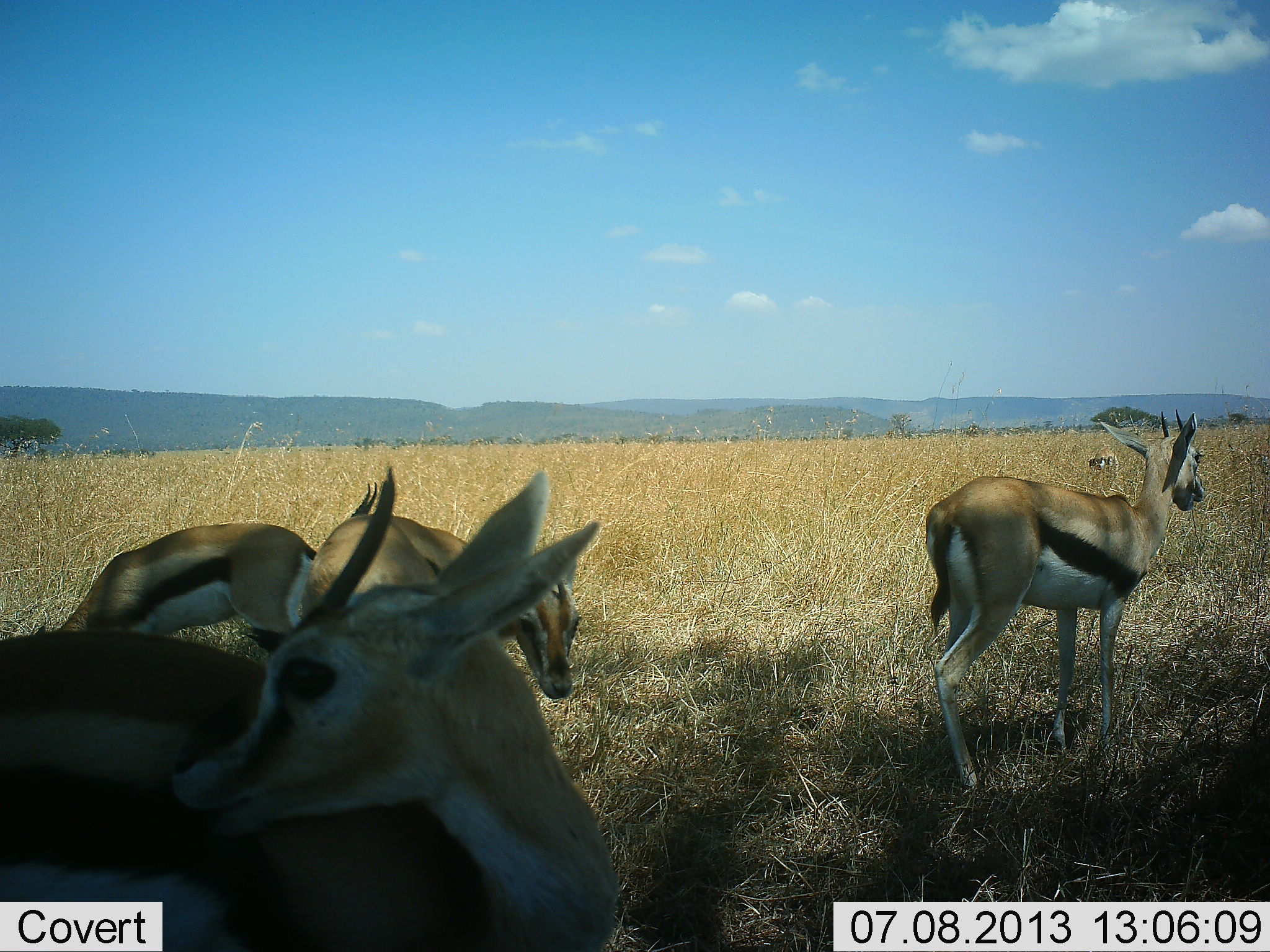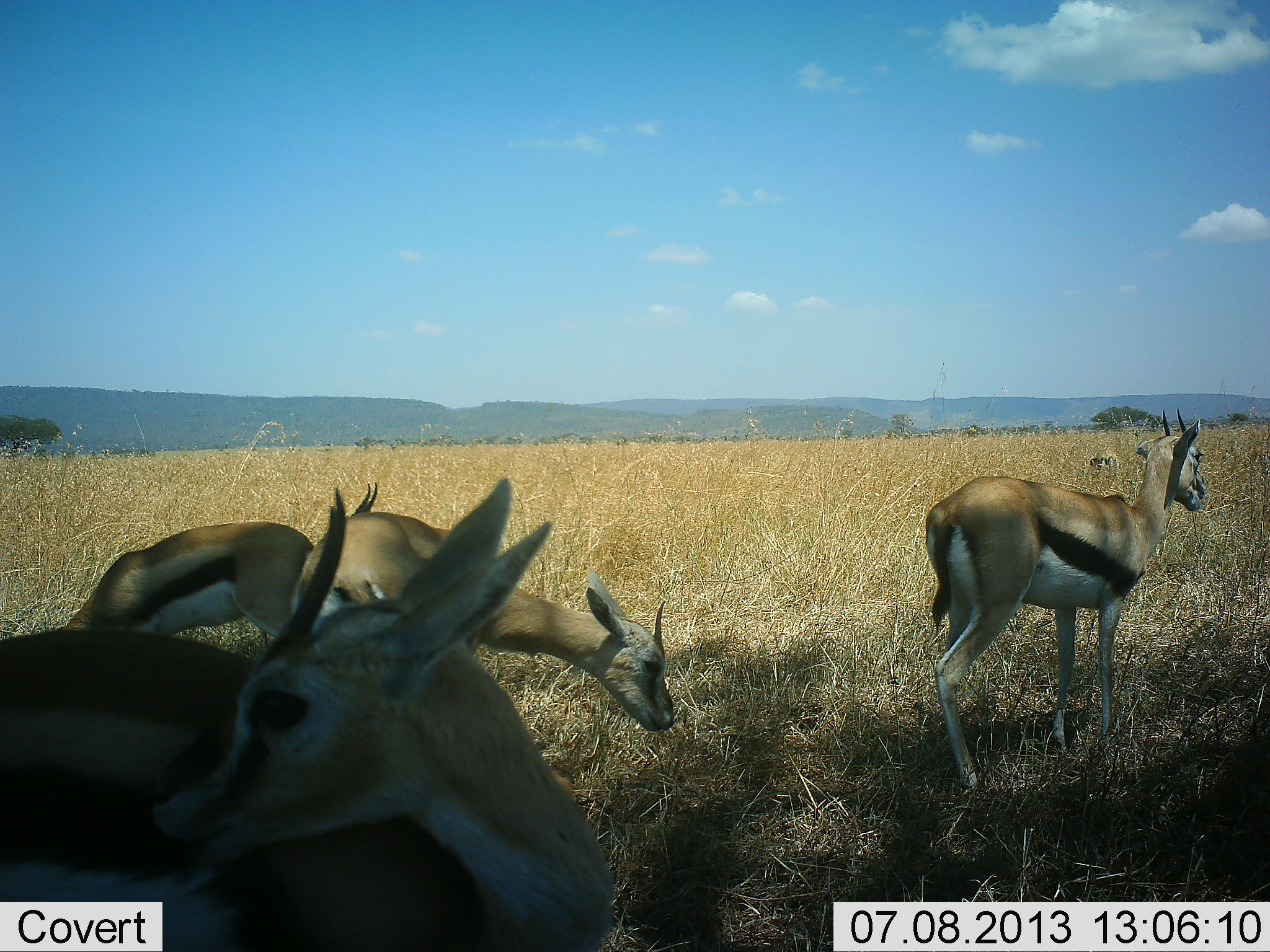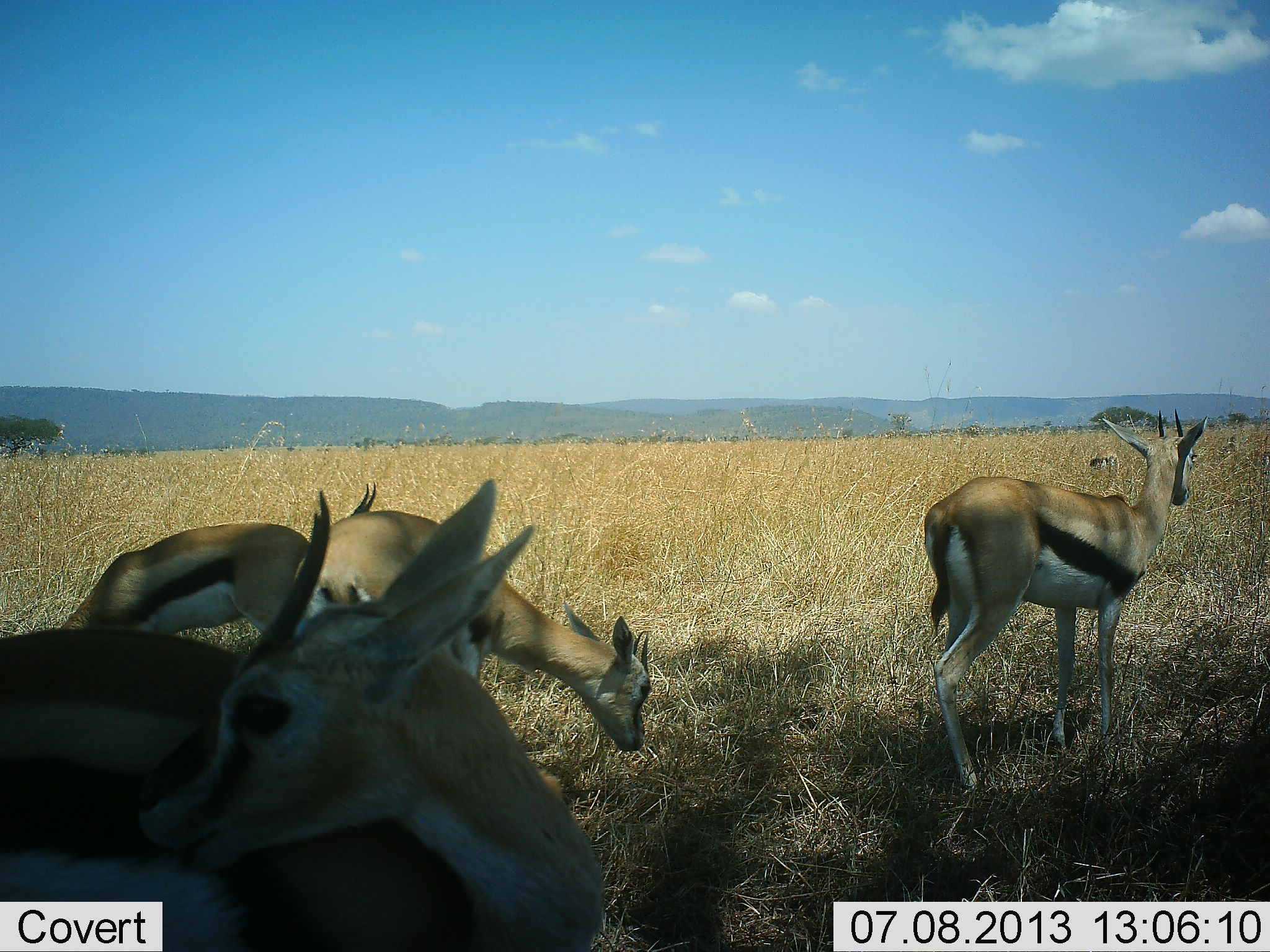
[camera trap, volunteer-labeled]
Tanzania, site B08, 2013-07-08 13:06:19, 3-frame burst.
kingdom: Animalia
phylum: Chordata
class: Mammalia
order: Artiodactyla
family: Bovidae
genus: Eudorcas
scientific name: Eudorcas thomsonii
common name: thomson's gazelle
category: gazellethomsons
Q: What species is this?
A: Gazellethomsons (thomson's gazelle) (Eudorcas thomsonii).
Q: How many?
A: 5.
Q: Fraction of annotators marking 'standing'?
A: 81%.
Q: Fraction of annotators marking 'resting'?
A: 8%.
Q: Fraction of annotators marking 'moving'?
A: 8%.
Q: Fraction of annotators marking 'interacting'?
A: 8%.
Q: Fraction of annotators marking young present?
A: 4%.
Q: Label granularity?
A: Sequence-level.